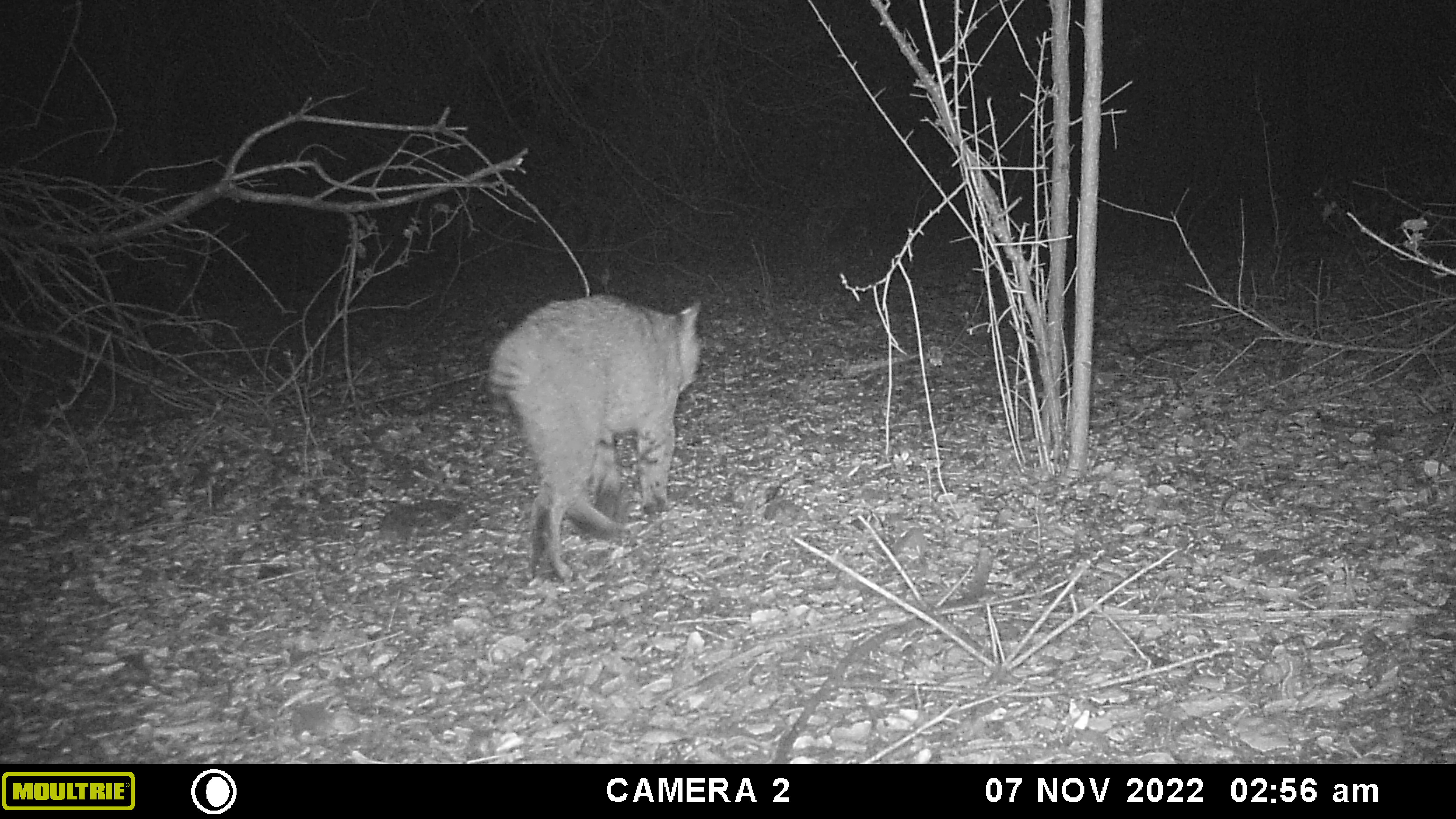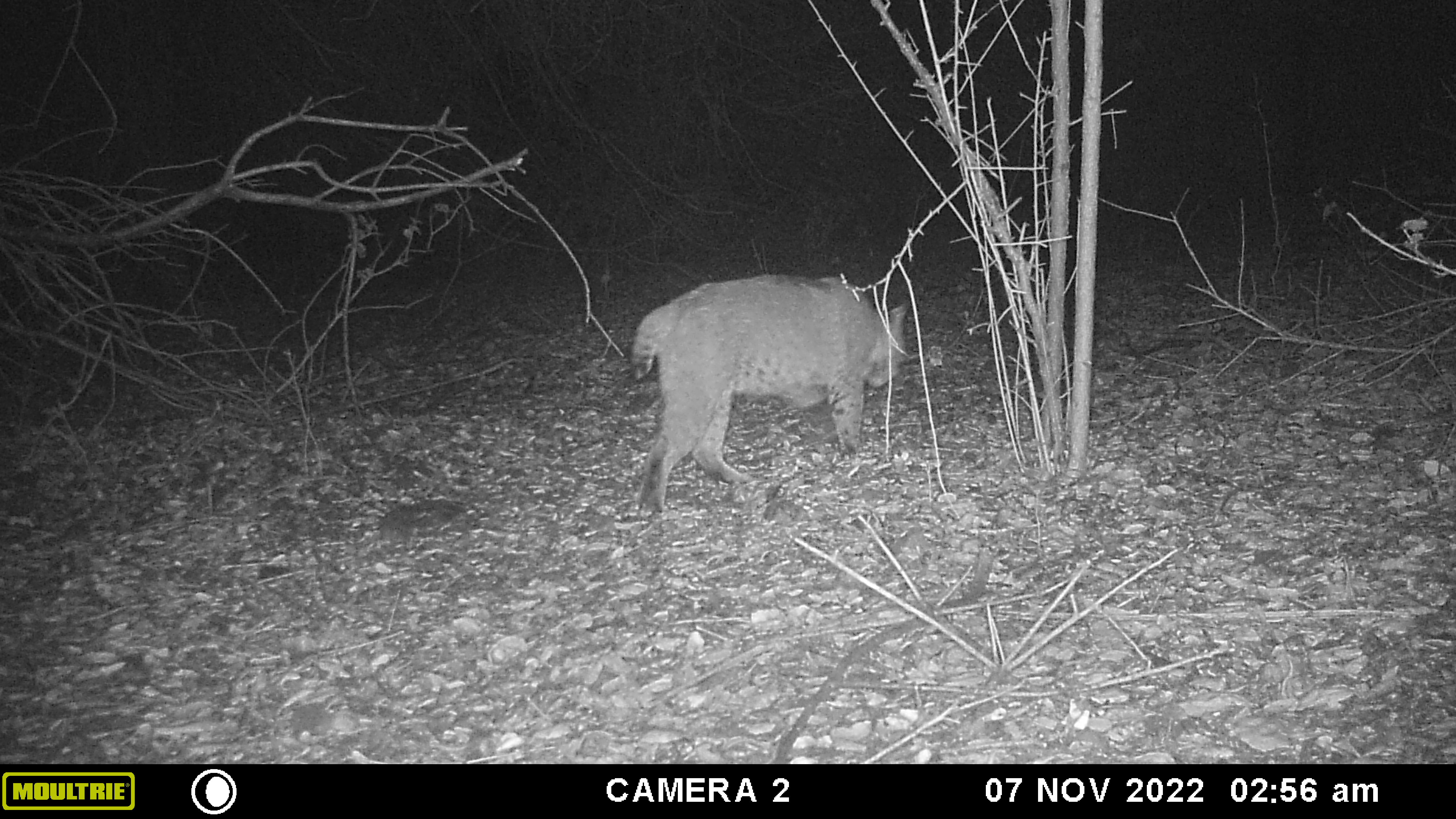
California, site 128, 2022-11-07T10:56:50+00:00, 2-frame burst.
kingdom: Animalia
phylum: Chordata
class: Mammalia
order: Carnivora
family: Felidae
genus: Lynx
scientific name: Lynx rufus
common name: bobcat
Bobcat (Lynx rufus).